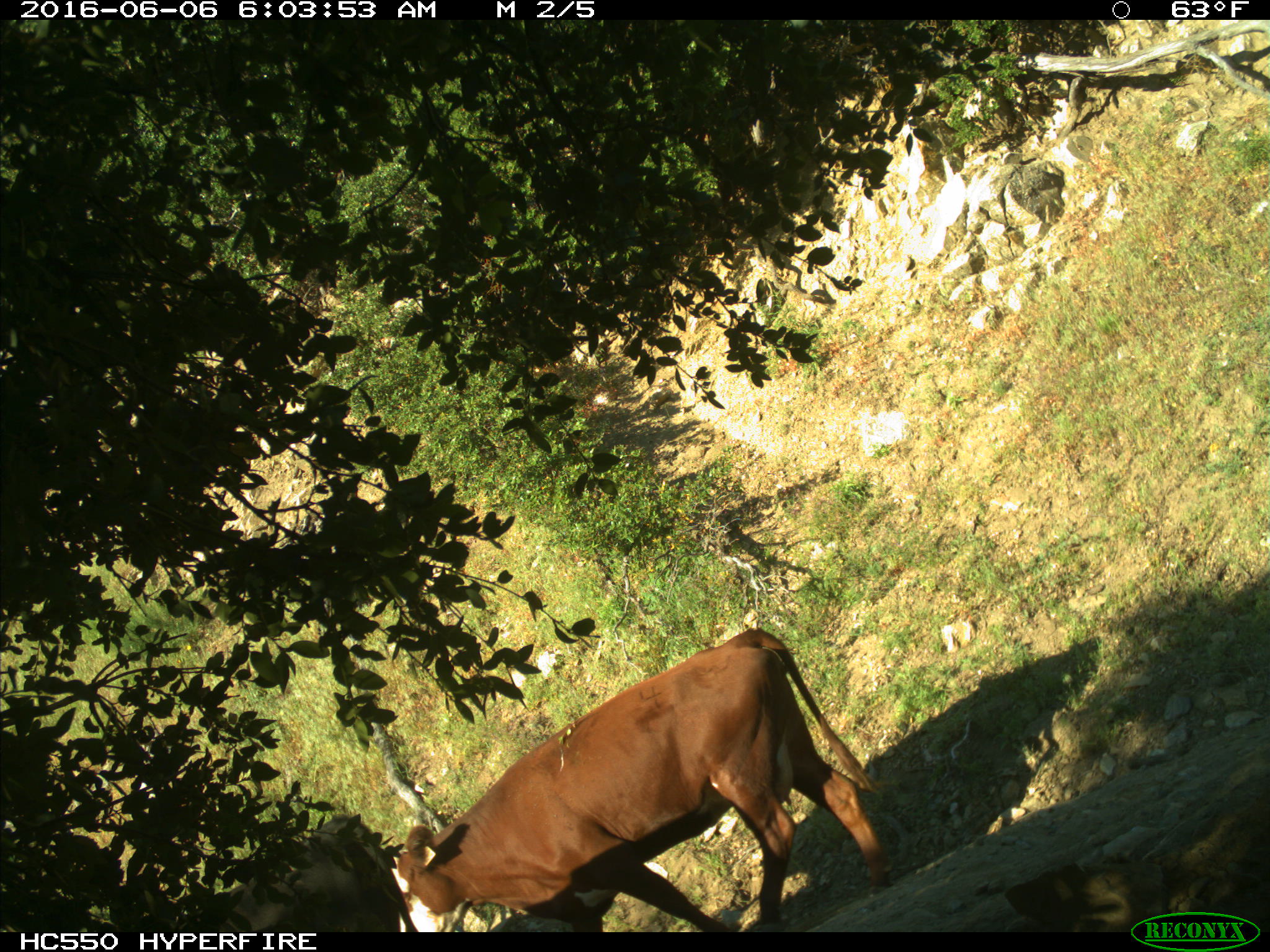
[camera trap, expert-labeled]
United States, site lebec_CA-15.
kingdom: Animalia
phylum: Chordata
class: Mammalia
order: Artiodactyla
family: Bovidae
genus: Bos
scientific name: Bos taurus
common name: domestic cow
Bos taurus (domestic cow).